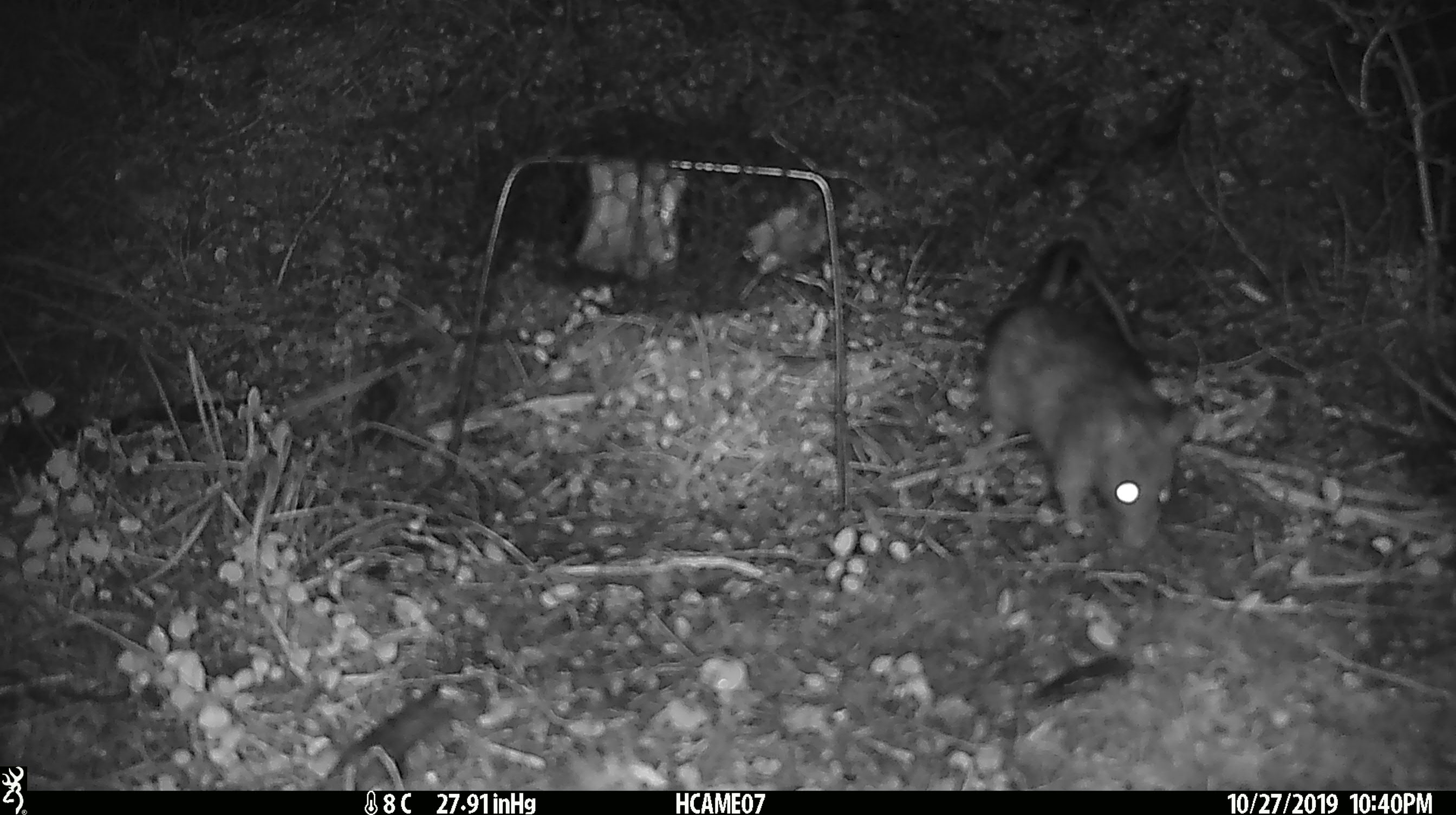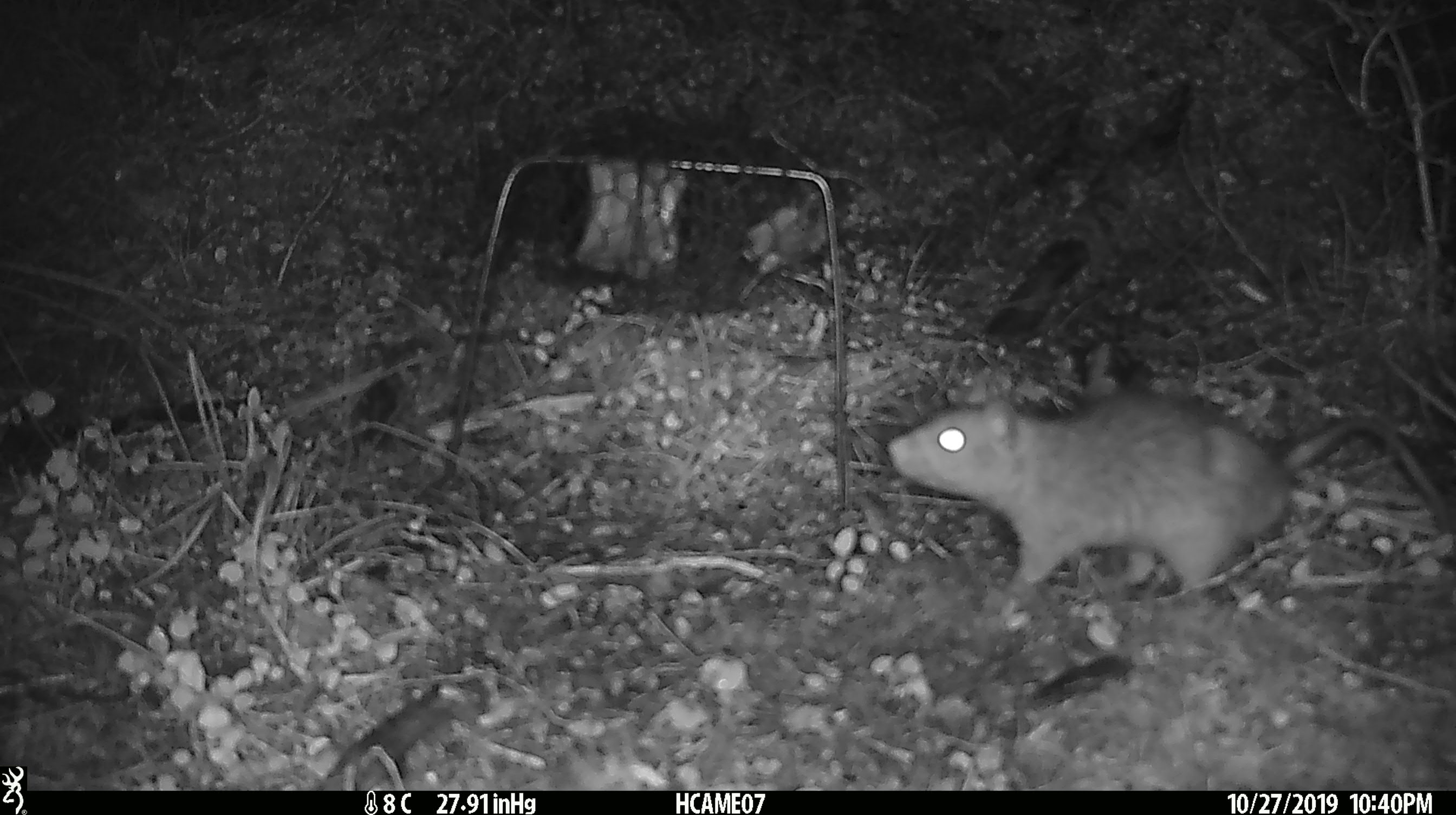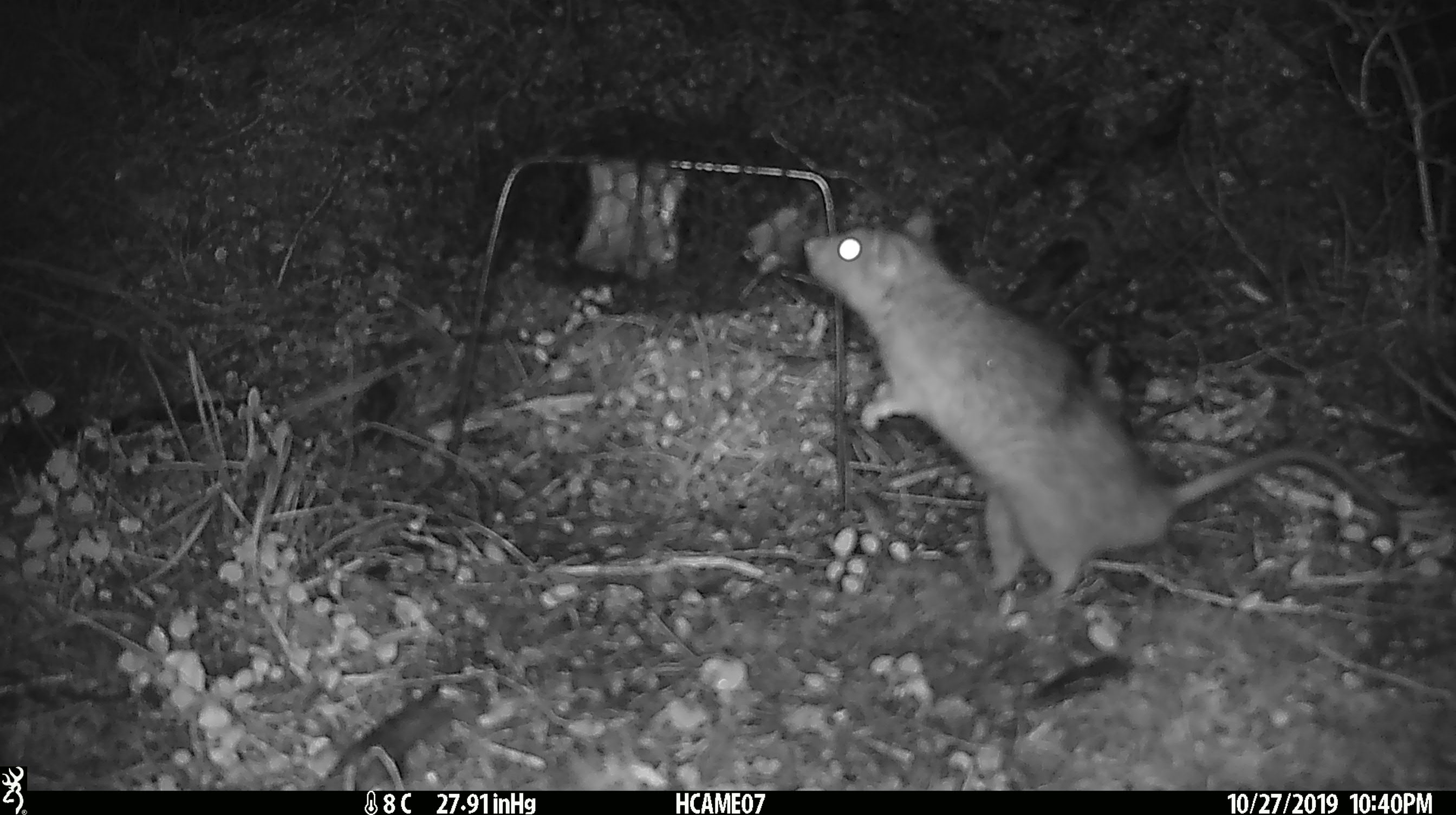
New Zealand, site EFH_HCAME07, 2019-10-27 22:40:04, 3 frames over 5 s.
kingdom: Animalia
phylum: Chordata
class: Mammalia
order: Rodentia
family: Muridae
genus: Rattus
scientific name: Rattus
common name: rat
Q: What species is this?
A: Rat (Rattus).